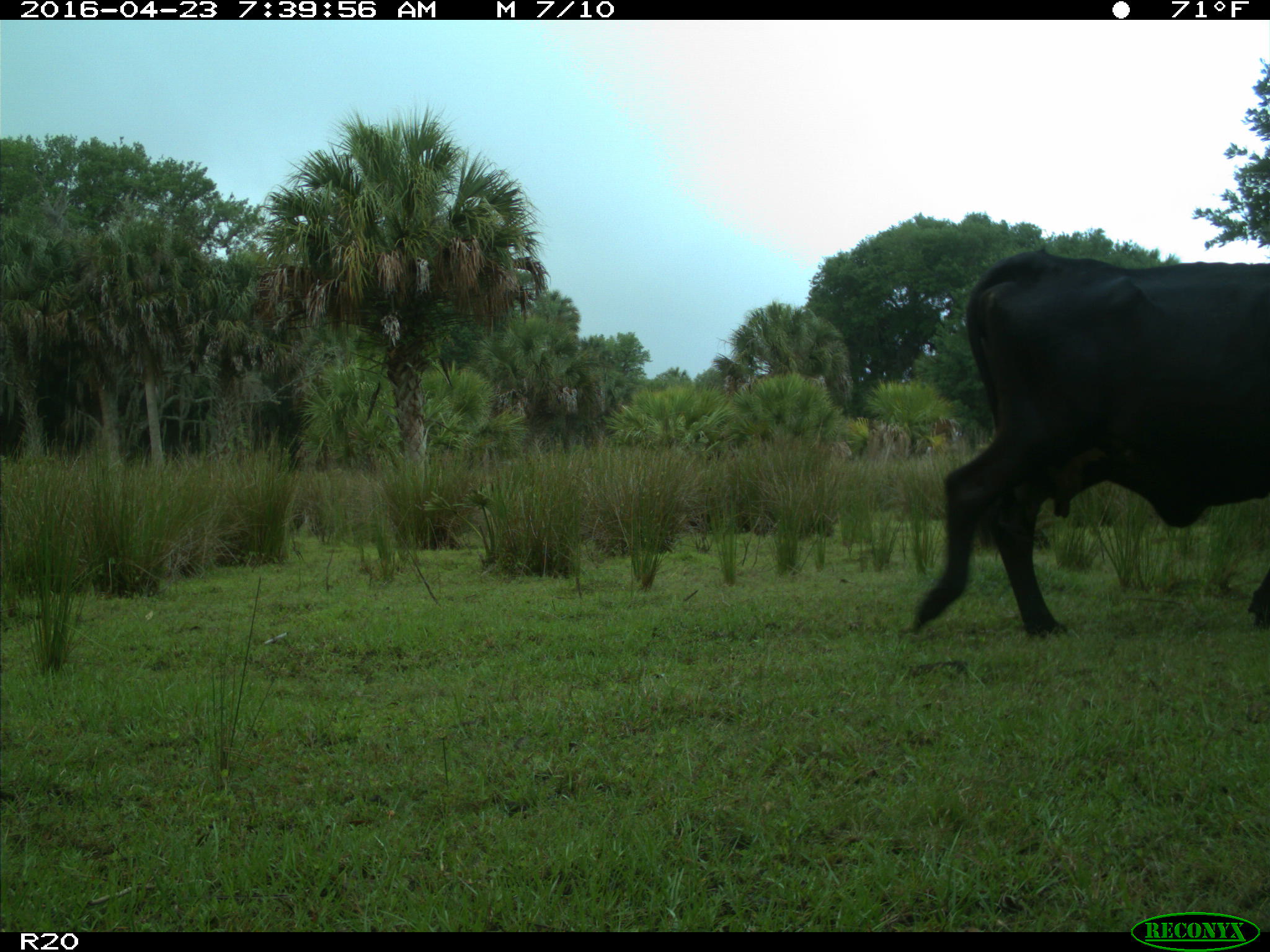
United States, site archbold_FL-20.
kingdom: Animalia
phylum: Chordata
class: Mammalia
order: Artiodactyla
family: Bovidae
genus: Bos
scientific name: Bos taurus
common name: domestic cow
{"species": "Bos taurus (domestic cow)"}